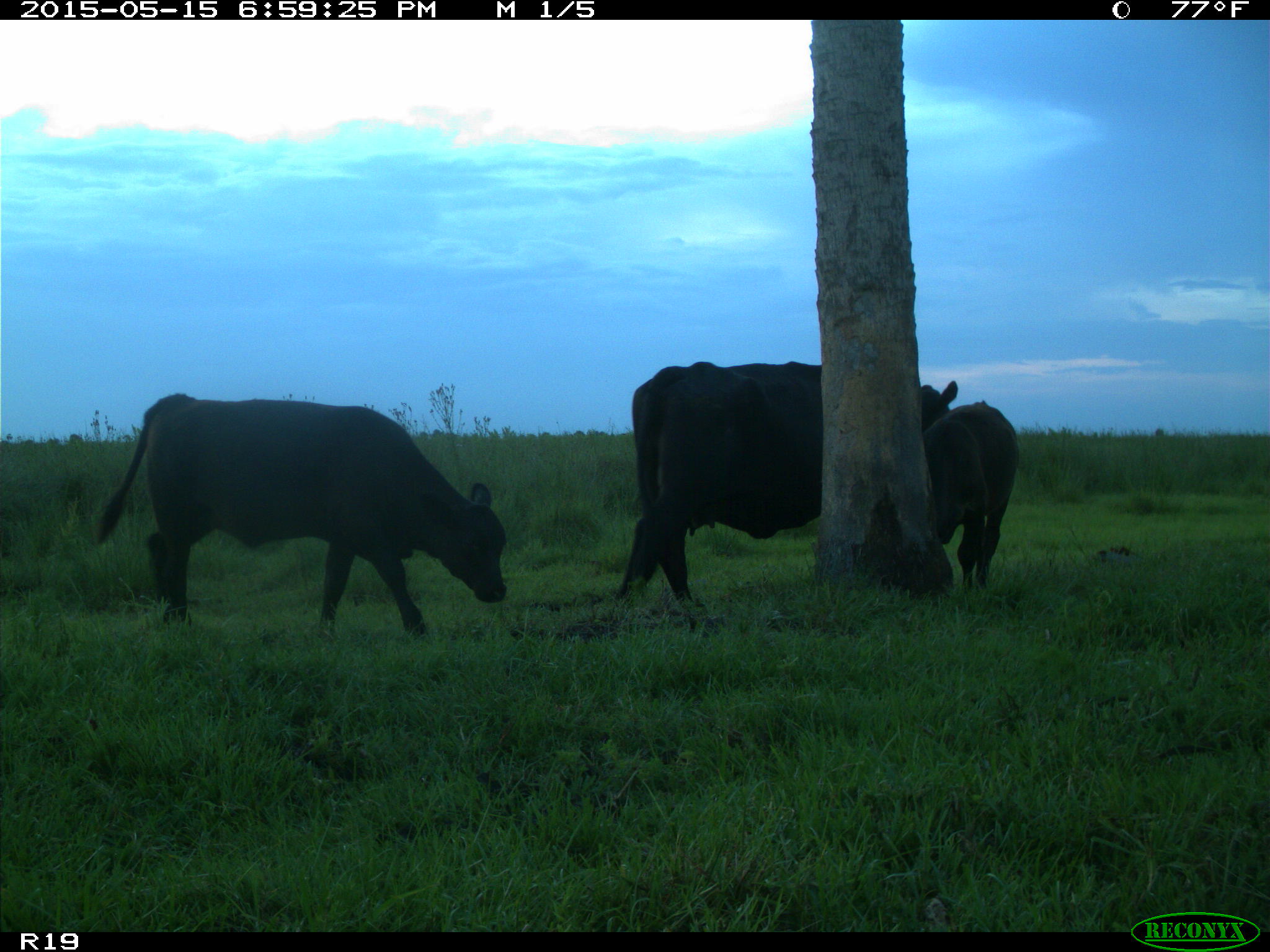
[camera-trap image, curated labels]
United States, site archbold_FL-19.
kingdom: Animalia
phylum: Chordata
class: Mammalia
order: Artiodactyla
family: Bovidae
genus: Bos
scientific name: Bos taurus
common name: domestic cow